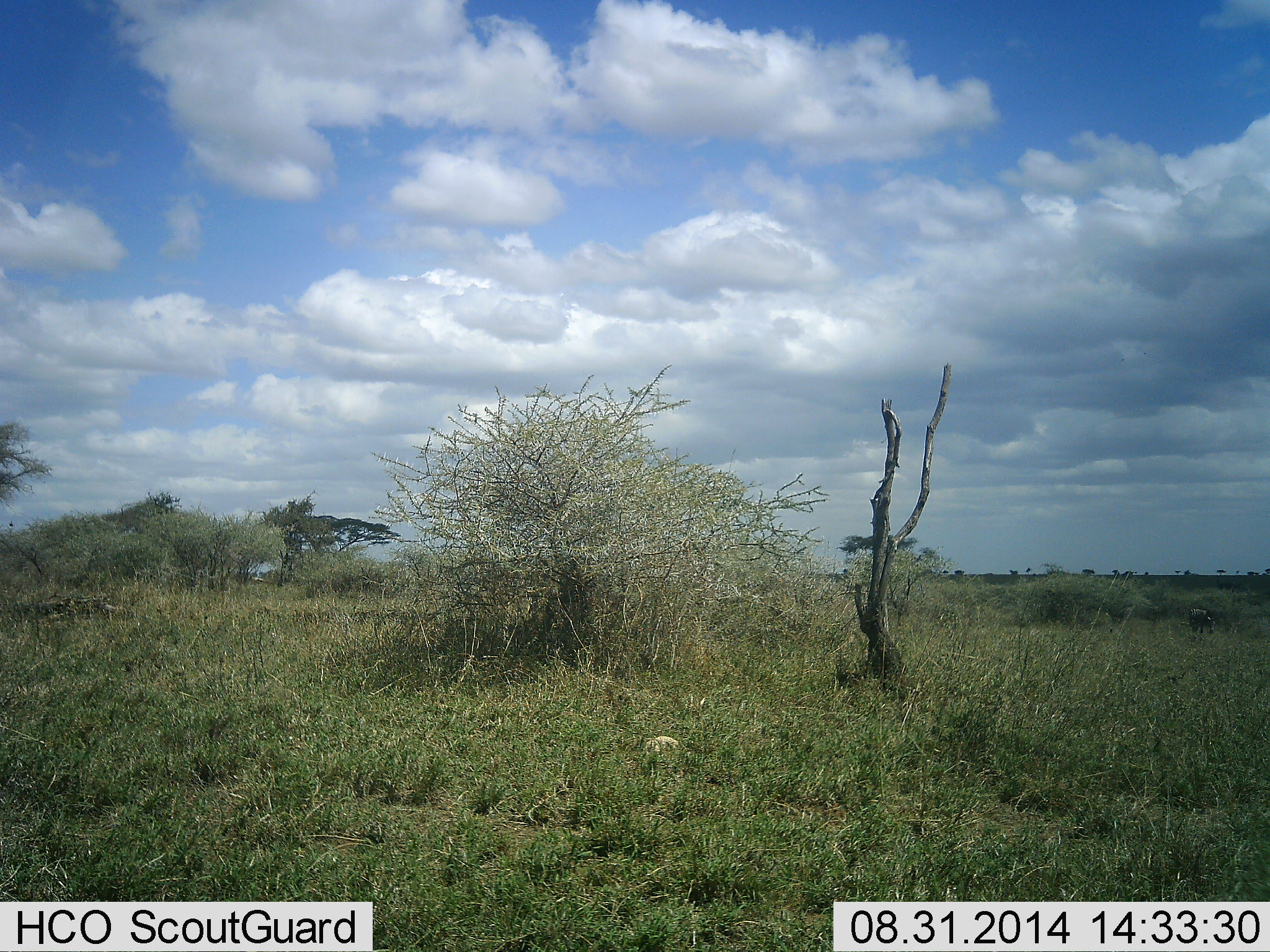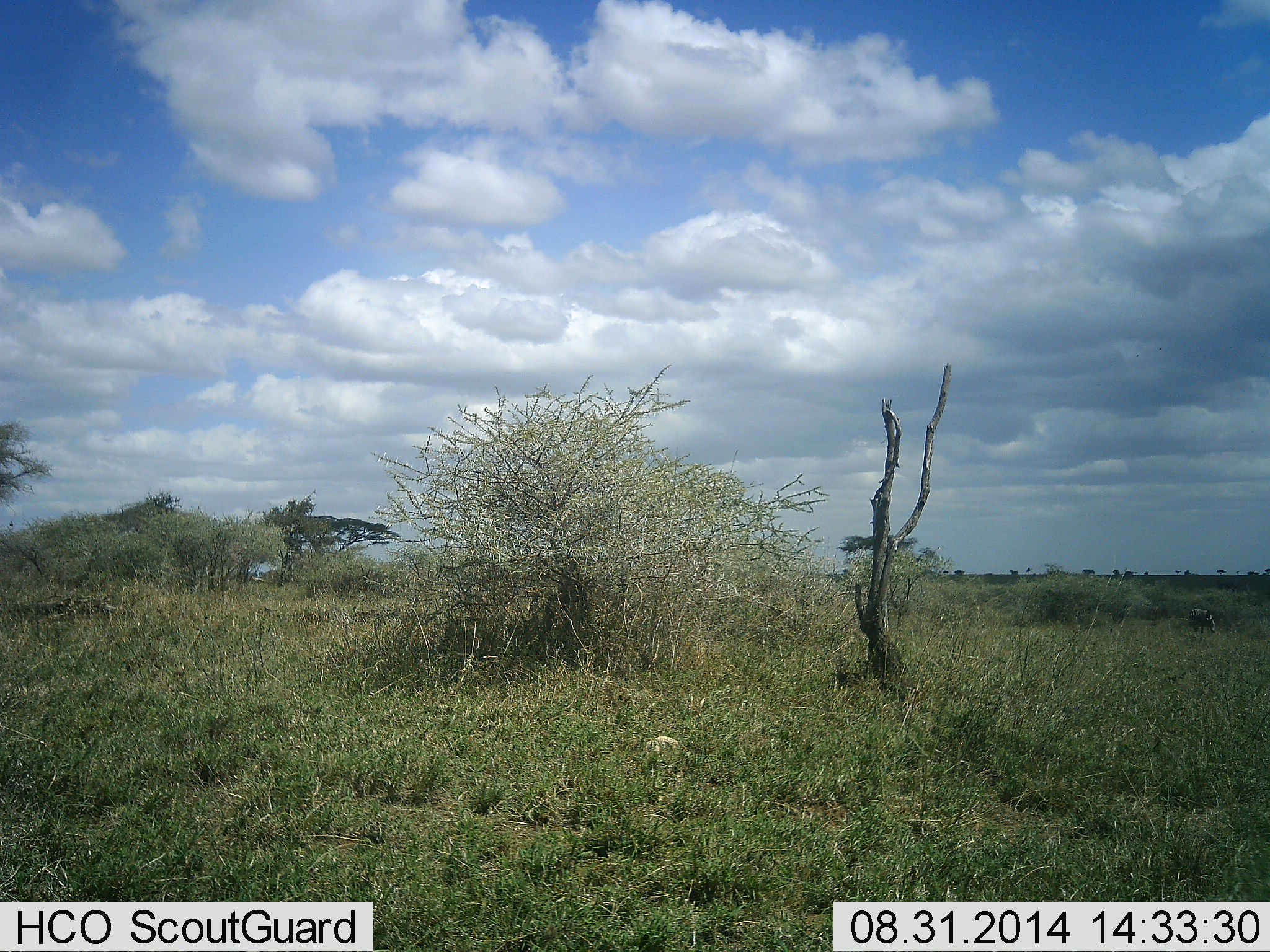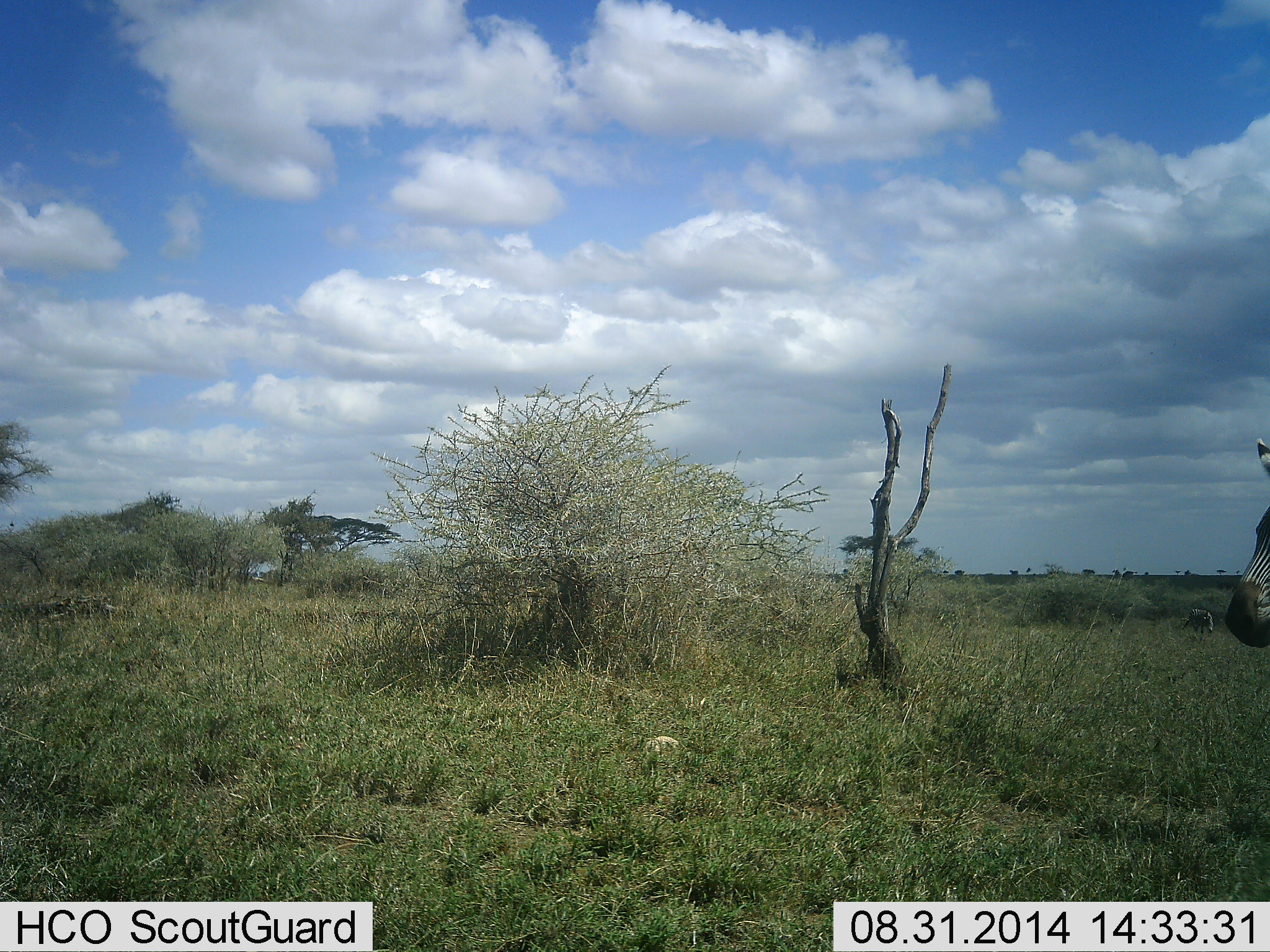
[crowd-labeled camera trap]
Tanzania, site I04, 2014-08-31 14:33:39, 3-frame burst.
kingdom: Animalia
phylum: Chordata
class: Mammalia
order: Perissodactyla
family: Equidae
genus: Equus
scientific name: Equus quagga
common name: plains zebra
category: zebra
Zebra (plains zebra) (Equus quagga), count 1. Behavior (volunteer vote fractions): standing 30%, resting 0%, moving 80%, interacting 0%. Young present (vote fraction): 0%. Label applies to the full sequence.